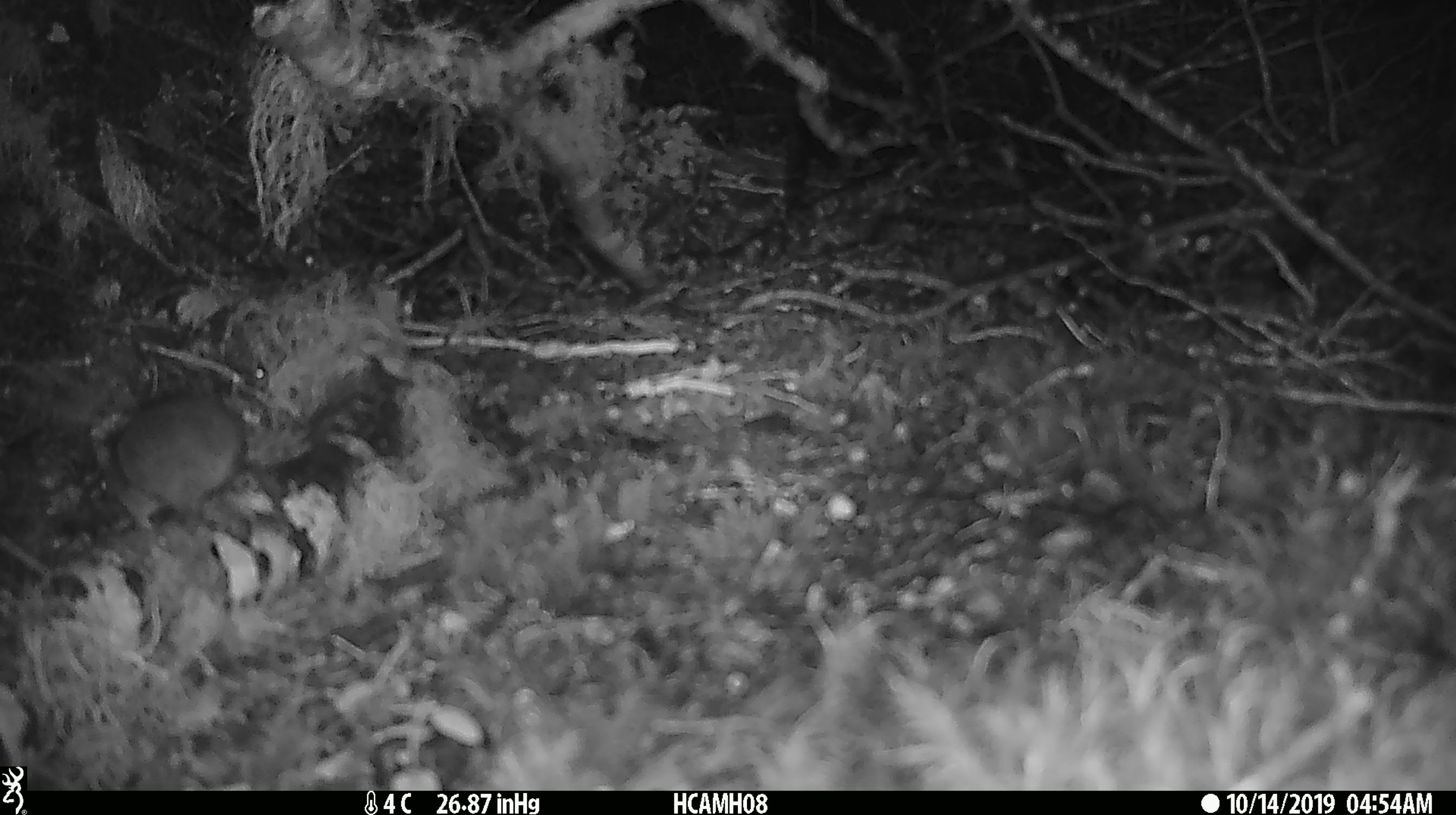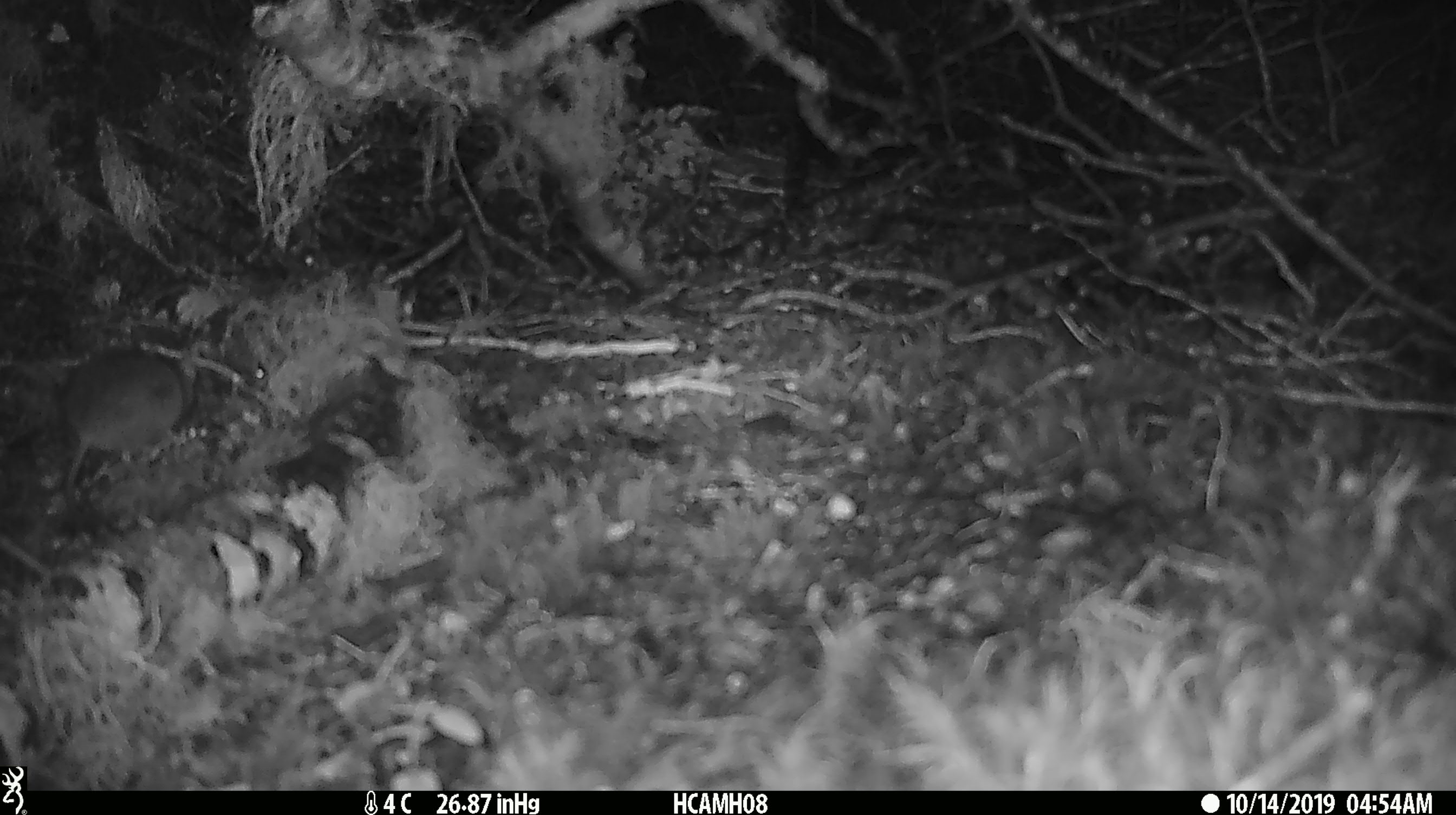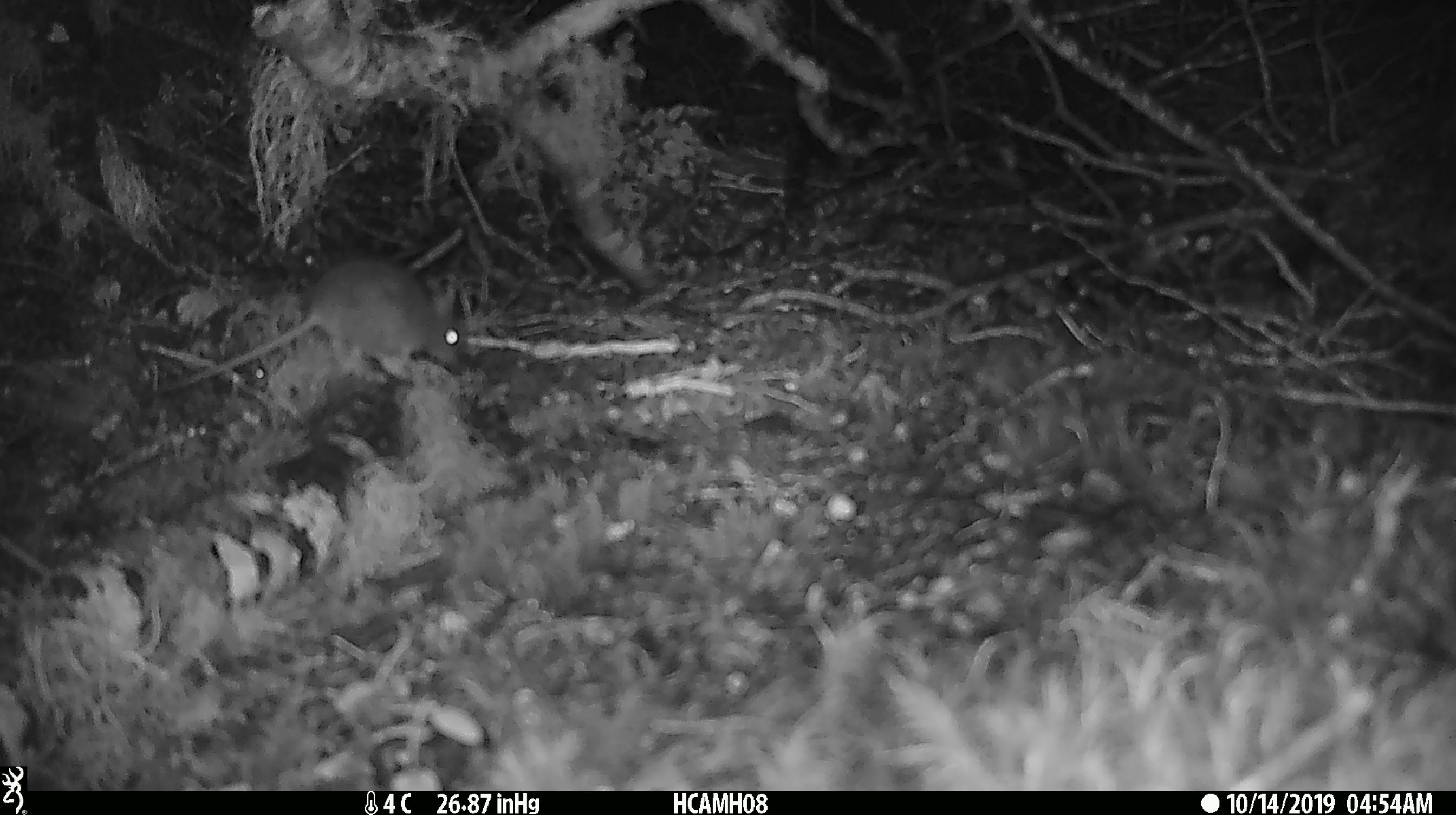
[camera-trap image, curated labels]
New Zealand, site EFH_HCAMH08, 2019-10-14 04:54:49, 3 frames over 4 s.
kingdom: Animalia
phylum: Chordata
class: Mammalia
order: Rodentia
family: Muridae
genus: Mus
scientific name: Mus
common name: mouse